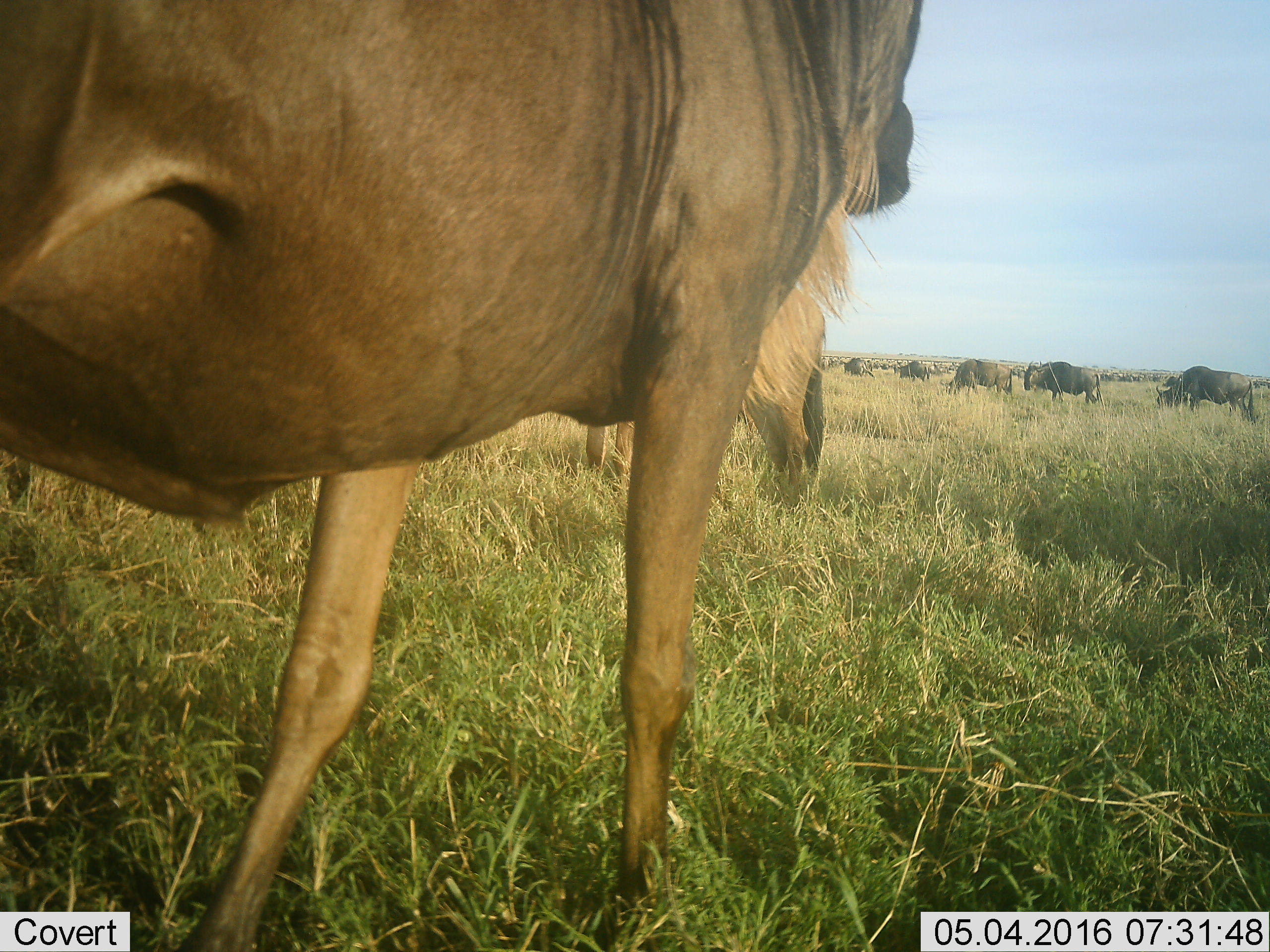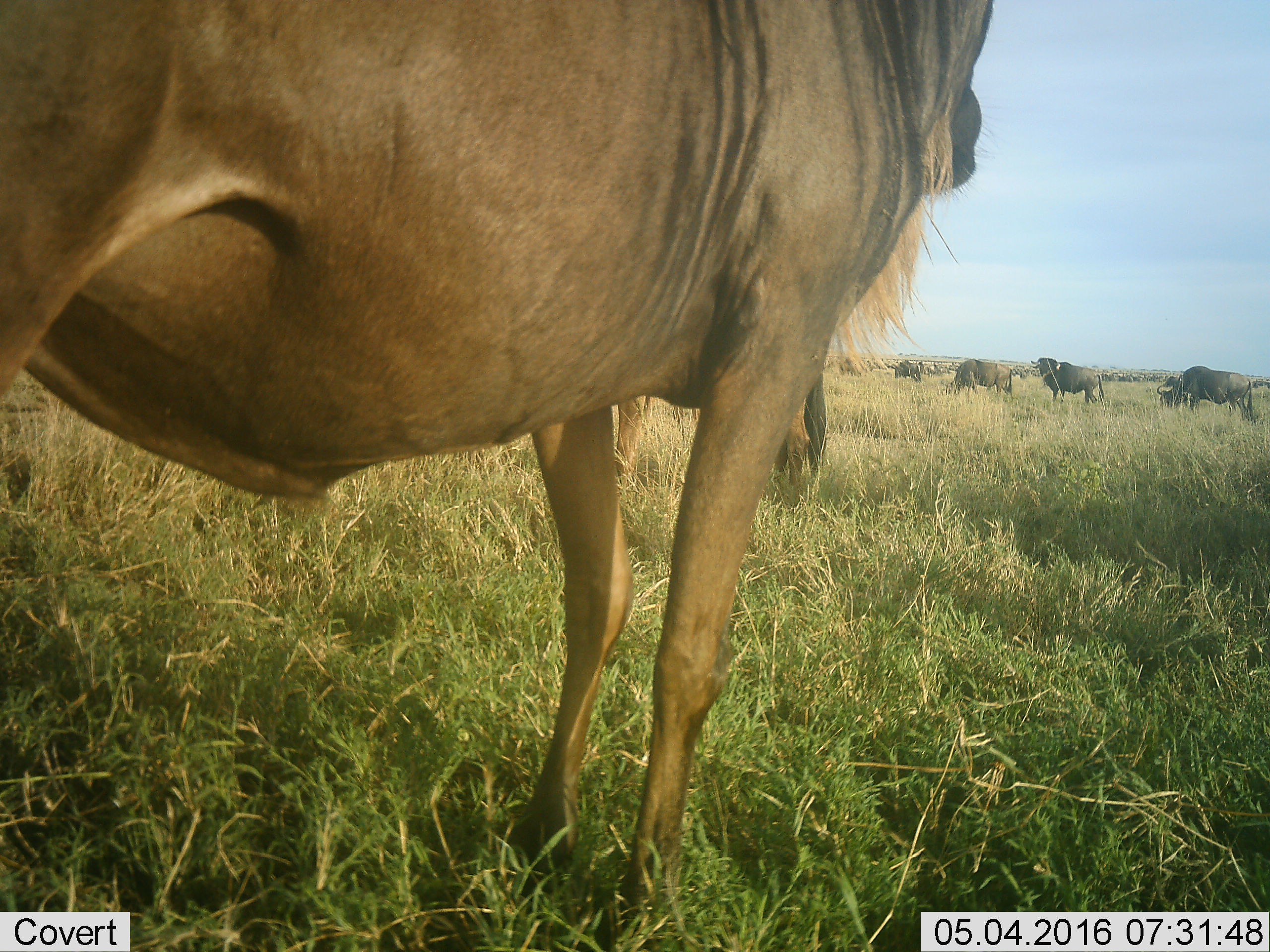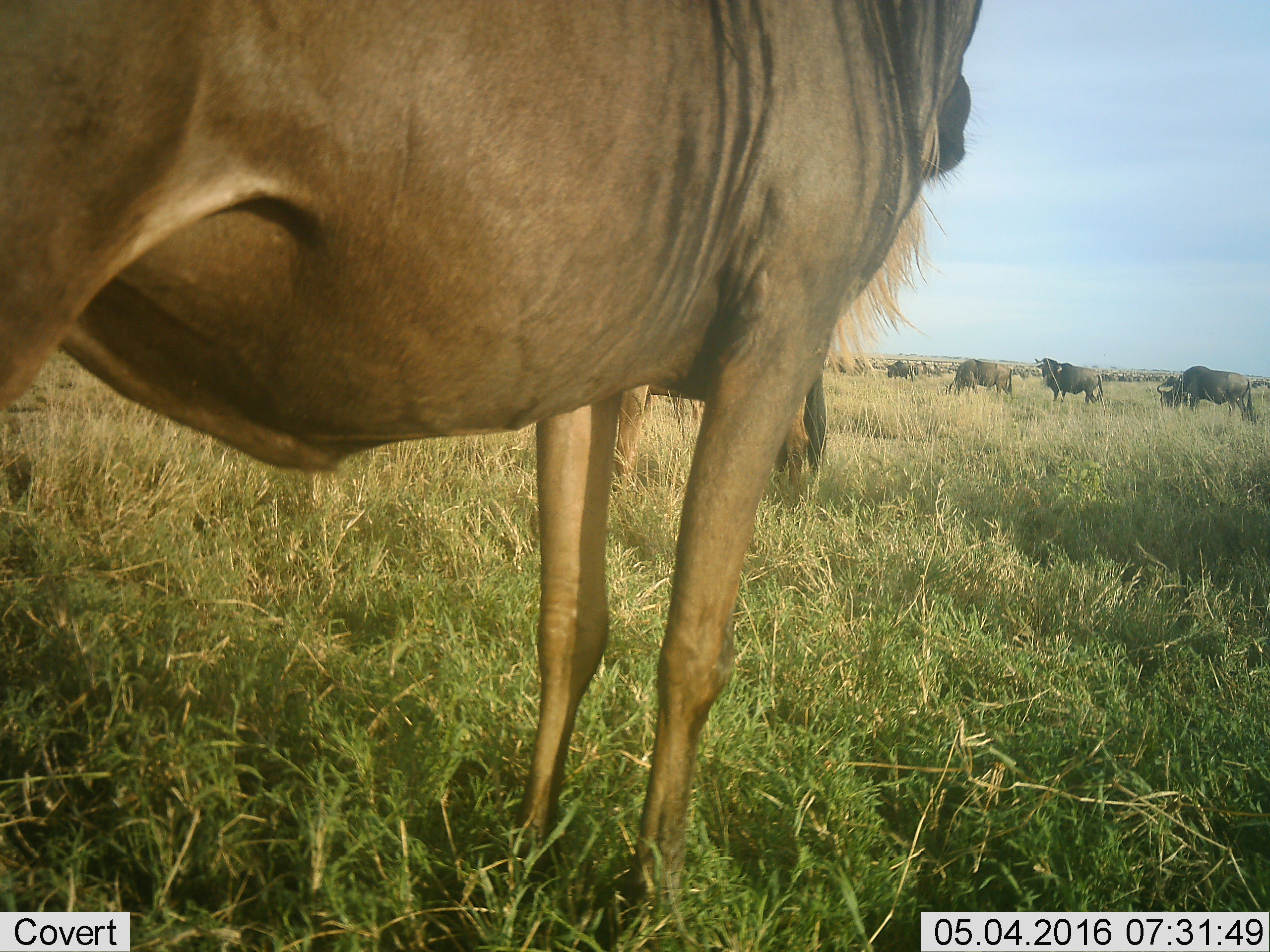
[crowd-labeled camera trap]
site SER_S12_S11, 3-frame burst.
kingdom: Animalia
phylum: Chordata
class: Mammalia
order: Artiodactyla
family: Bovidae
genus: Connochaetes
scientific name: Connochaetes taurinus taurinus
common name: blue wildebeest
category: wildebeestblue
Wildebeestblue (blue wildebeest) (Connochaetes taurinus taurinus), count 11-50. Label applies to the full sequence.